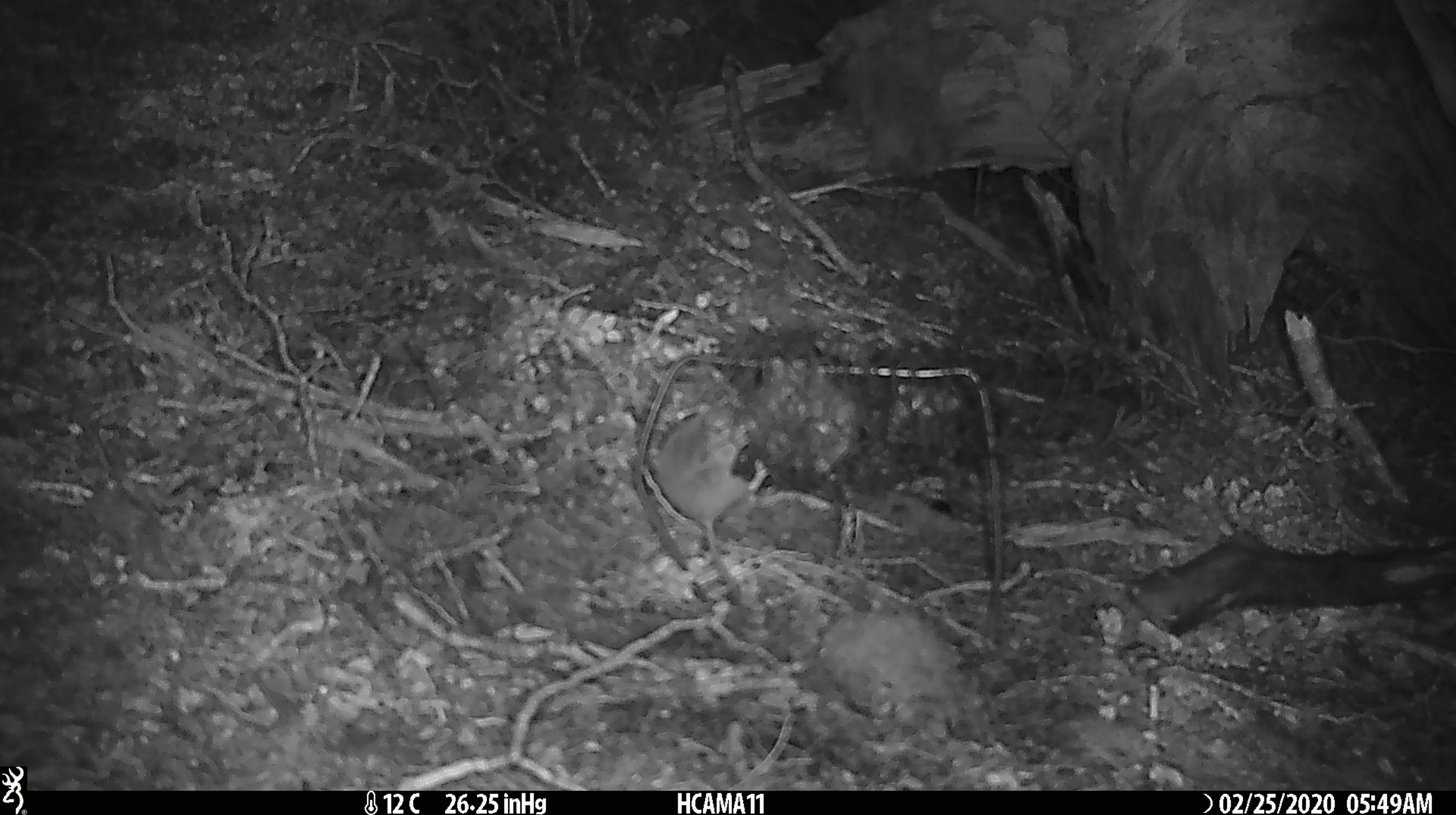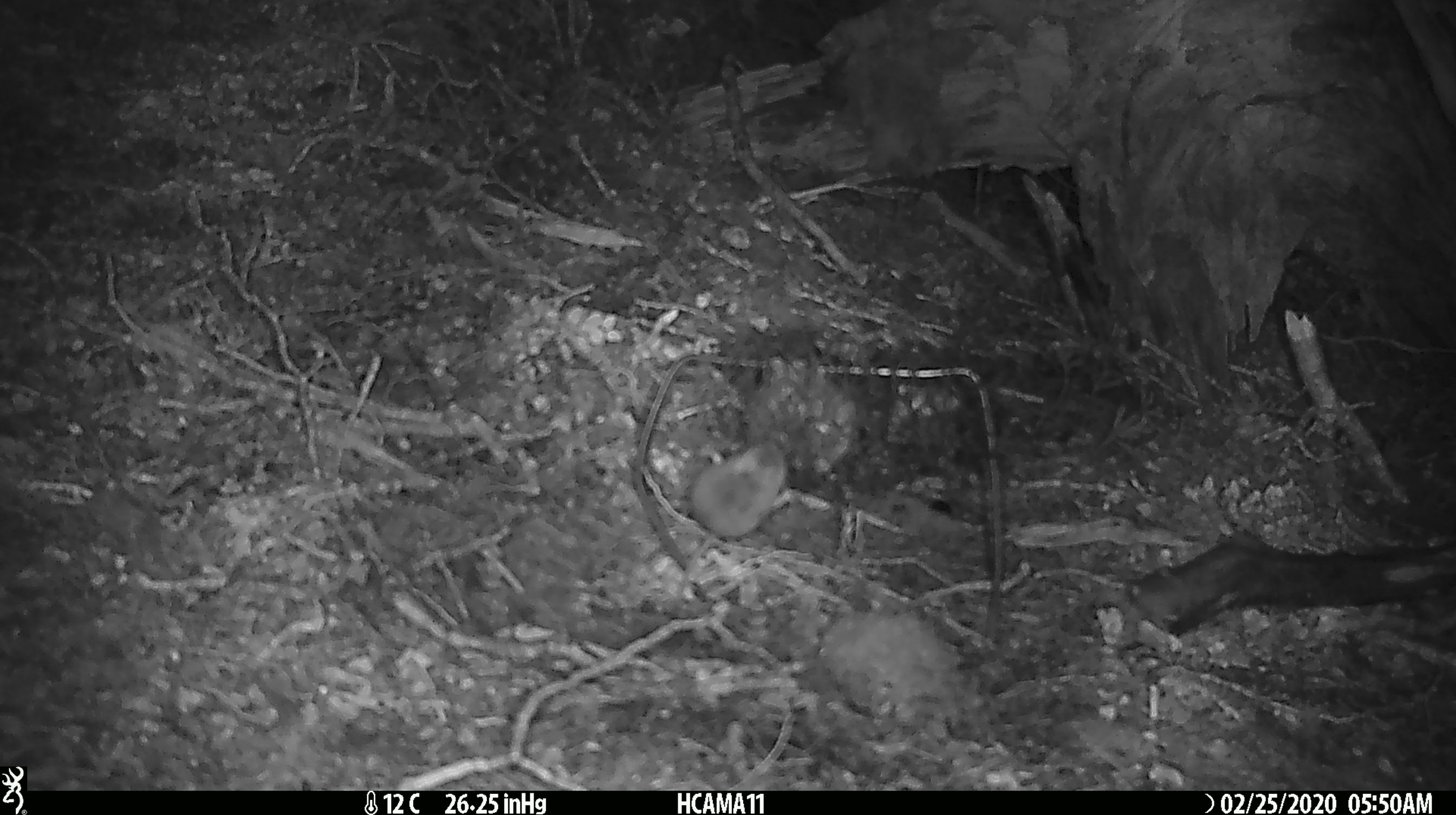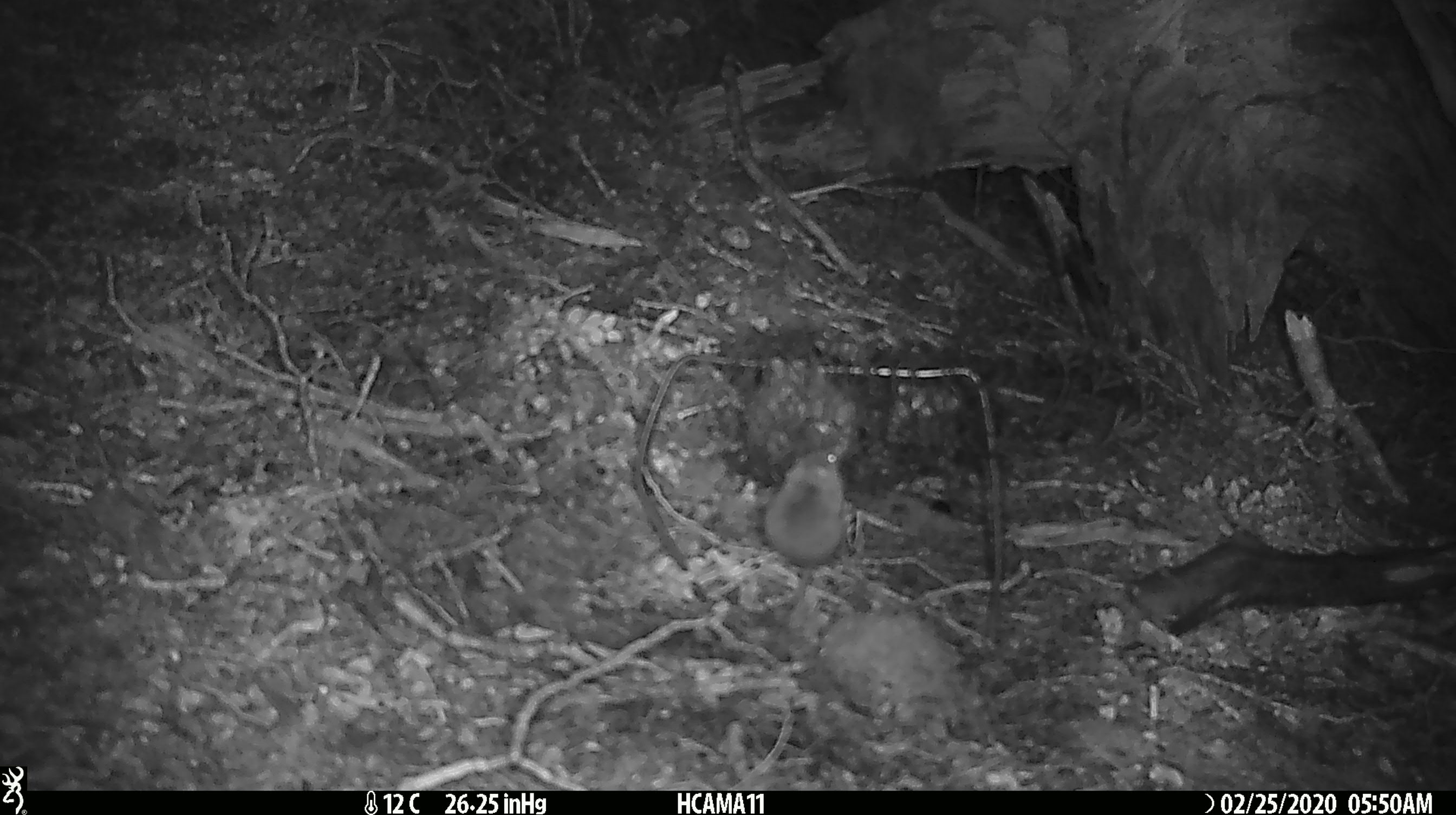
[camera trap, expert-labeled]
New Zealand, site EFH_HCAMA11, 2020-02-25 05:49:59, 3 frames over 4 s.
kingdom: Animalia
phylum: Chordata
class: Mammalia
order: Rodentia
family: Muridae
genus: Mus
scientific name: Mus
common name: mouse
Mouse (Mus).